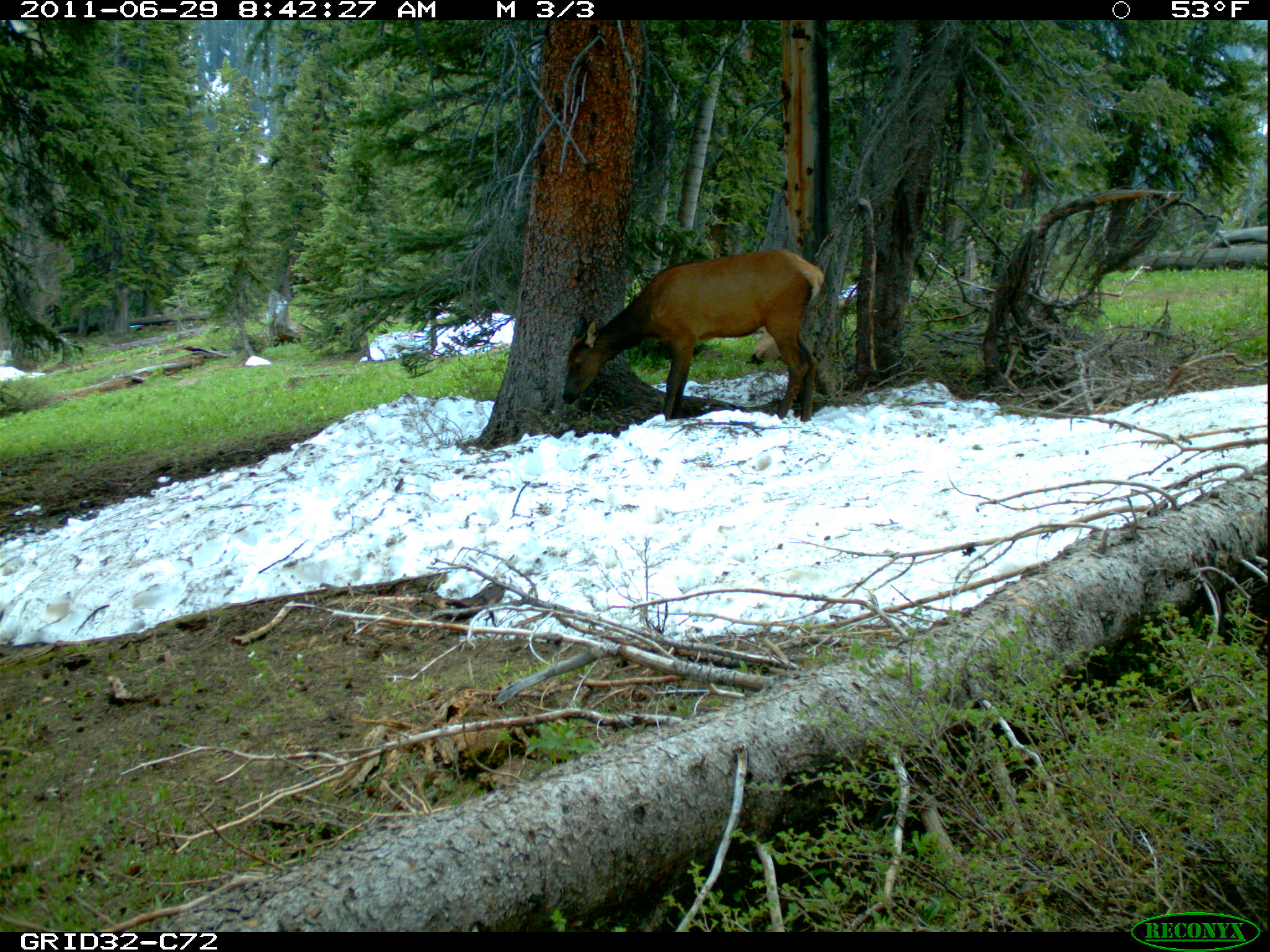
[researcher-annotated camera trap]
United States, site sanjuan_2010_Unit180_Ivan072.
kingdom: Animalia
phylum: Chordata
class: Mammalia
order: Artiodactyla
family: Cervidae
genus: Cervus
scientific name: Cervus elaphus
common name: red deer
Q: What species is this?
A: Cervus elaphus (red deer).